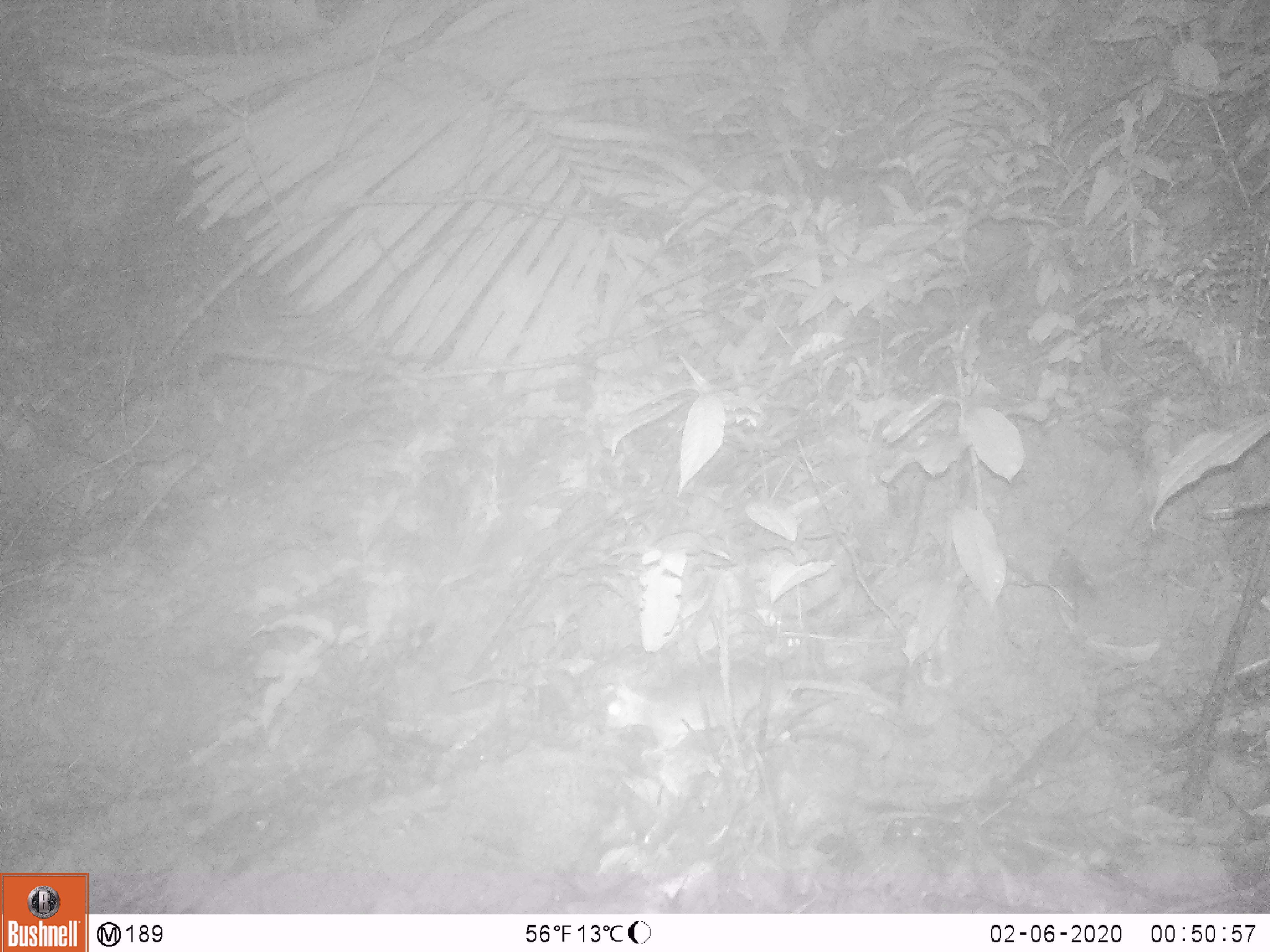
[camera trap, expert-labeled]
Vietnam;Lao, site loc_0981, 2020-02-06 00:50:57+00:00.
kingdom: Animalia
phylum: Chordata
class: Mammalia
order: Rodentia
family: Muridae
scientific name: Muridae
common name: old-world mice and rats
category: unidentified murid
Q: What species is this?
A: Unidentified murid (old-world mice and rats) (Muridae).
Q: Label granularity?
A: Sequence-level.